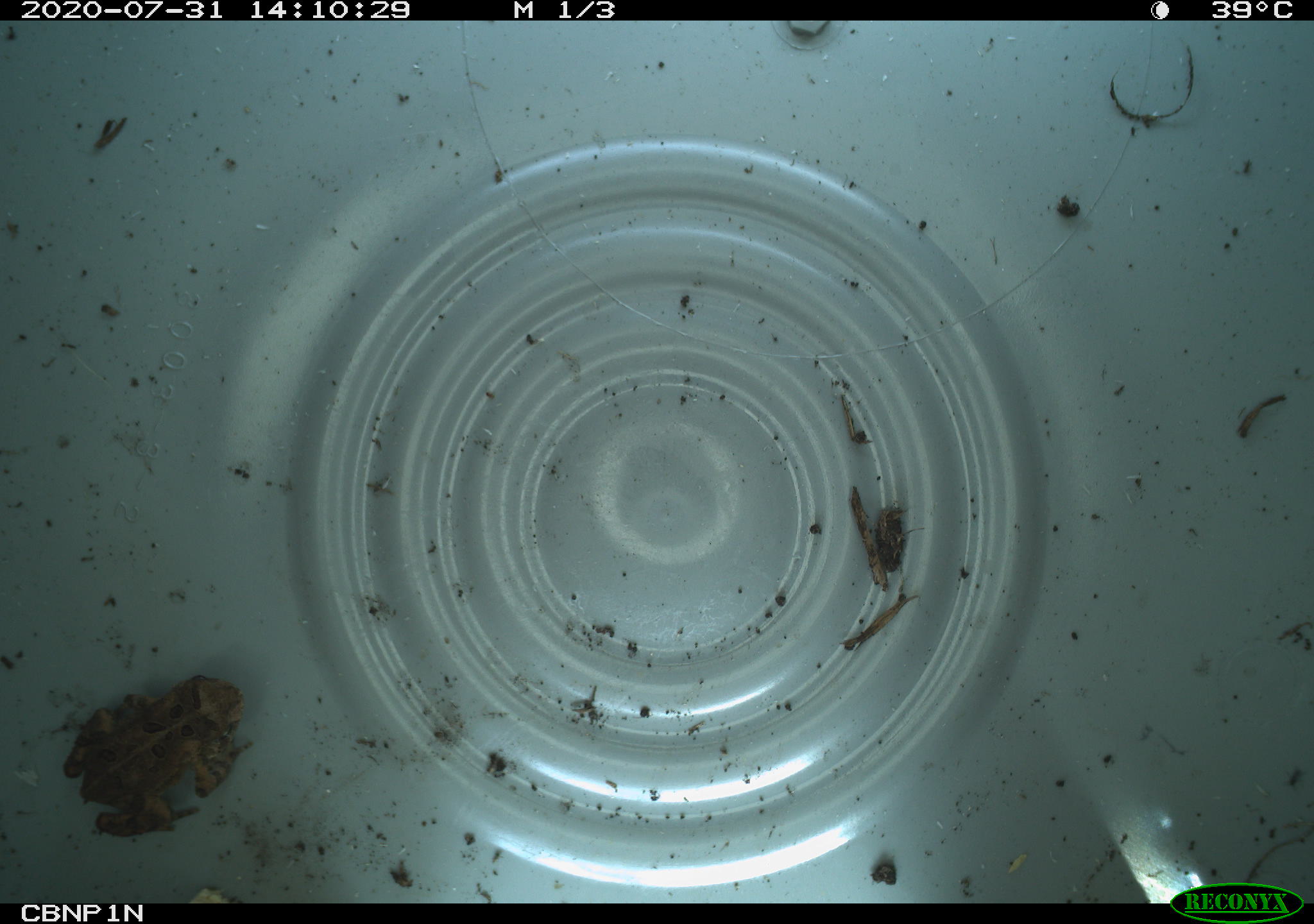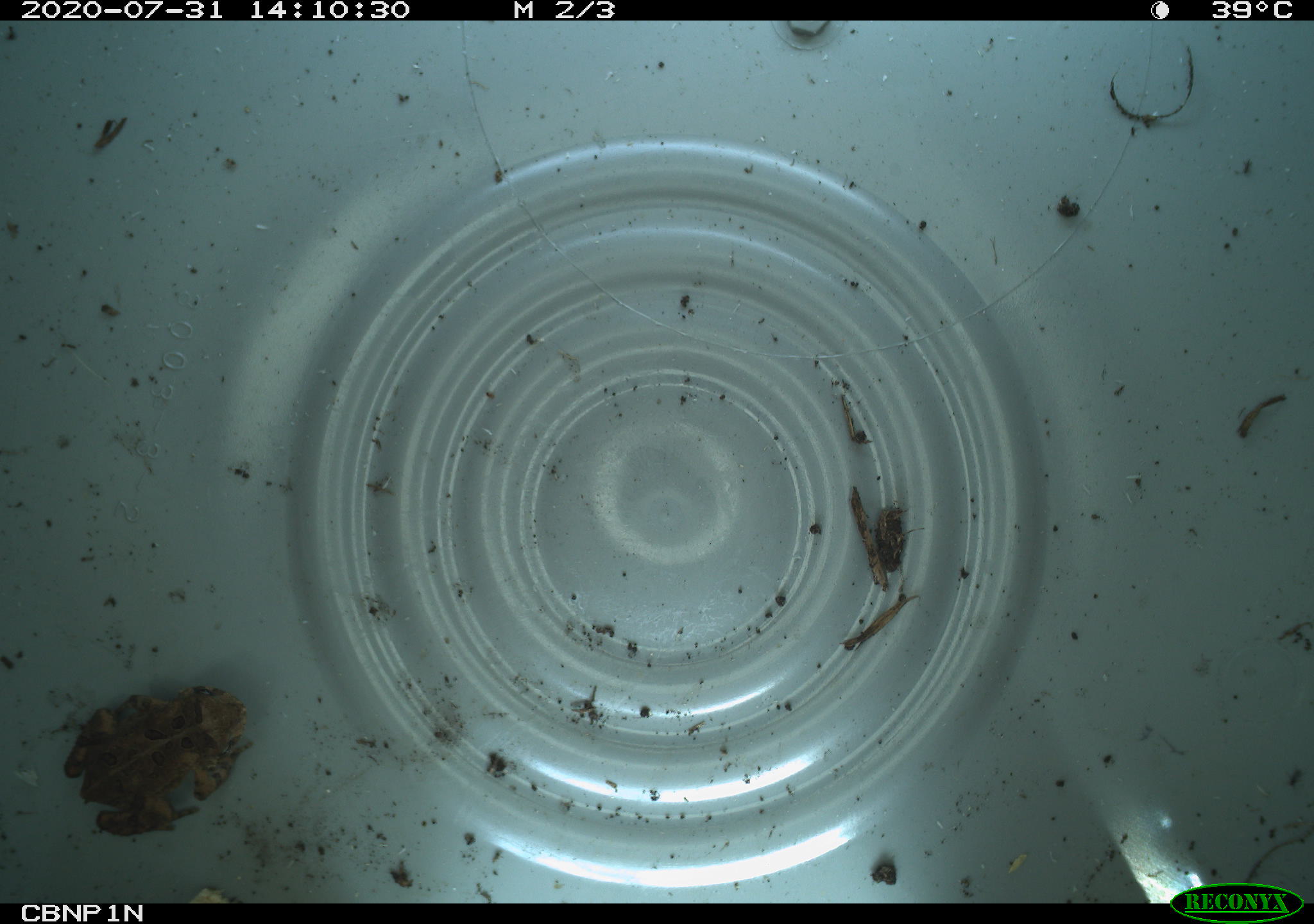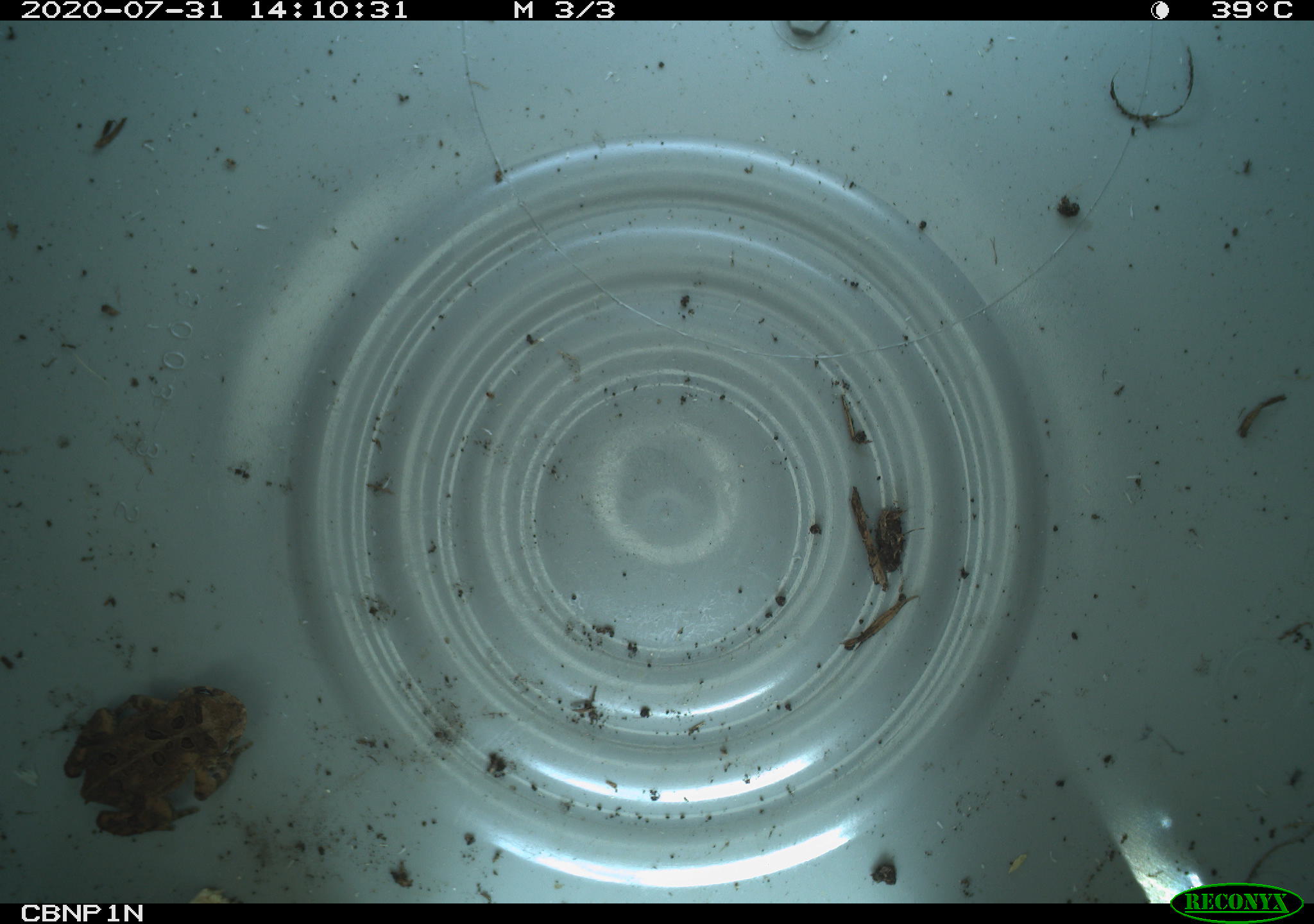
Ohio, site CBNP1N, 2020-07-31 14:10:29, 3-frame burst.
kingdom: Animalia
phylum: Chordata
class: Amphibia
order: Anura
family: Bufonidae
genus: Anaxyrus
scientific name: Anaxyrus americanus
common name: american toad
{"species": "american toad (Anaxyrus americanus)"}